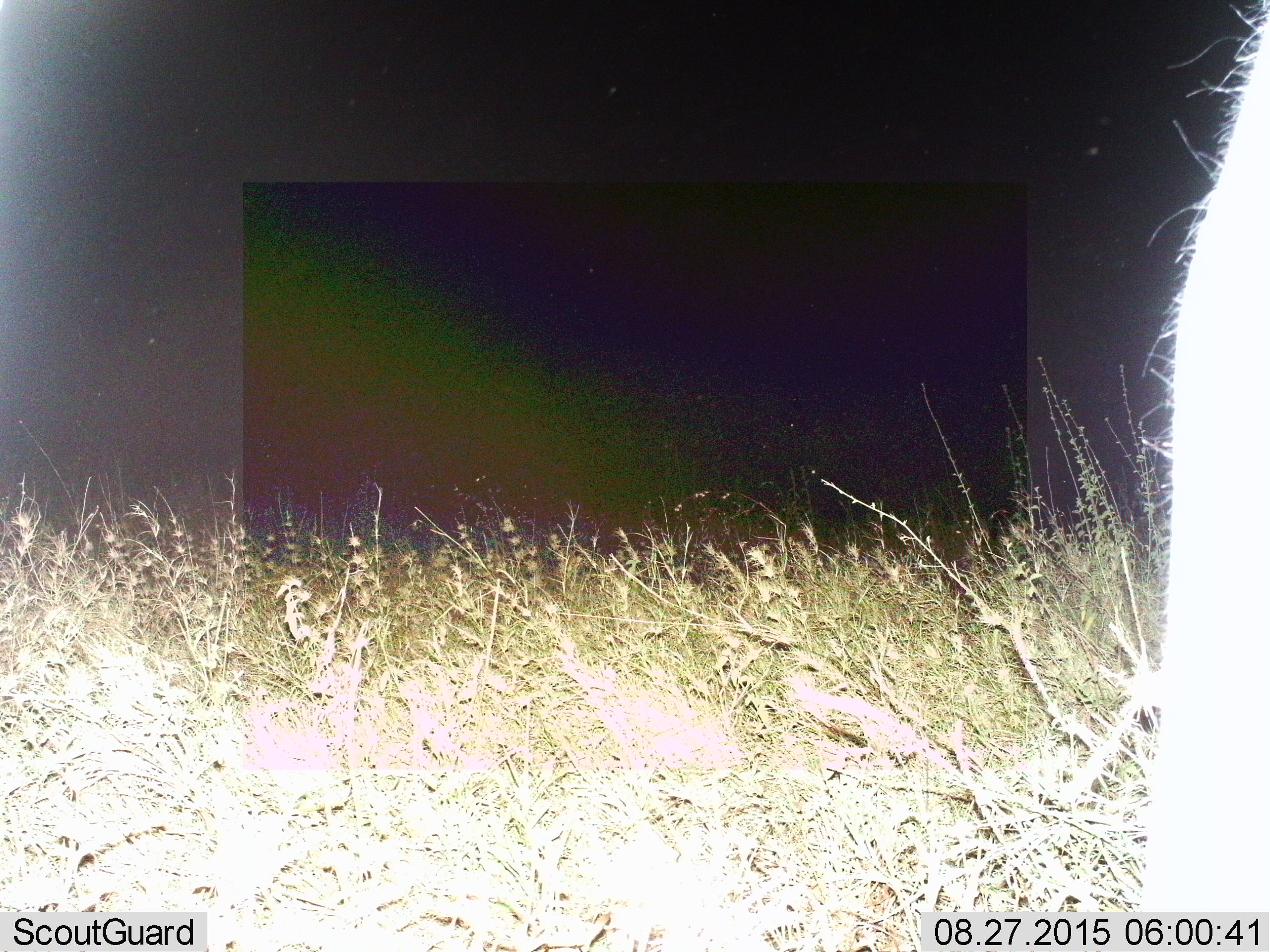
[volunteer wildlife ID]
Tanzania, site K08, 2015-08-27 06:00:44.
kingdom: Animalia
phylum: Chordata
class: Mammalia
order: Proboscidea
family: Elephantidae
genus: Loxodonta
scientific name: Loxodonta africana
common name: african bush elephant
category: elephant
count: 1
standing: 100%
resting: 0%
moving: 0%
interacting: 0%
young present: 0%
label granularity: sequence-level